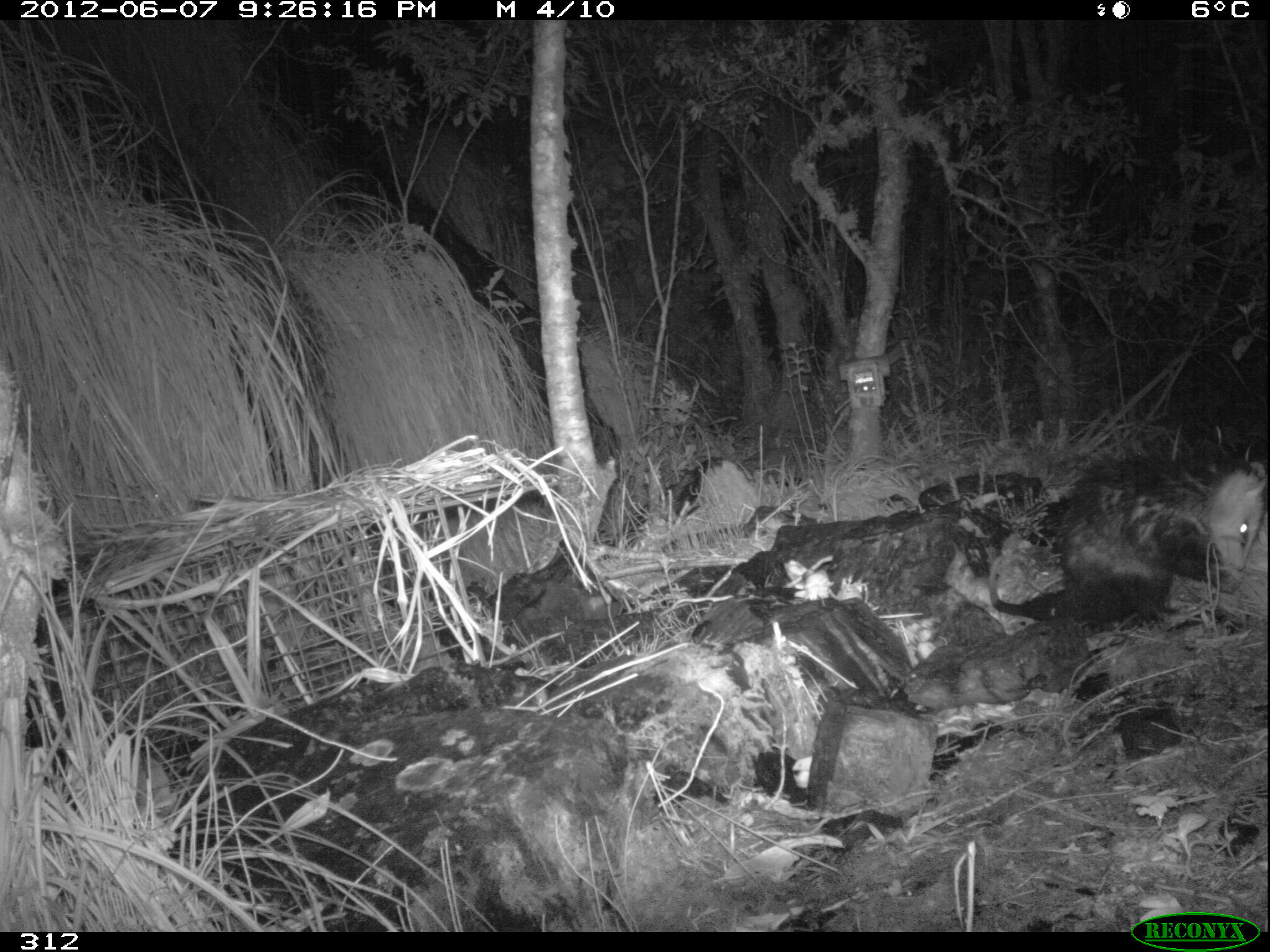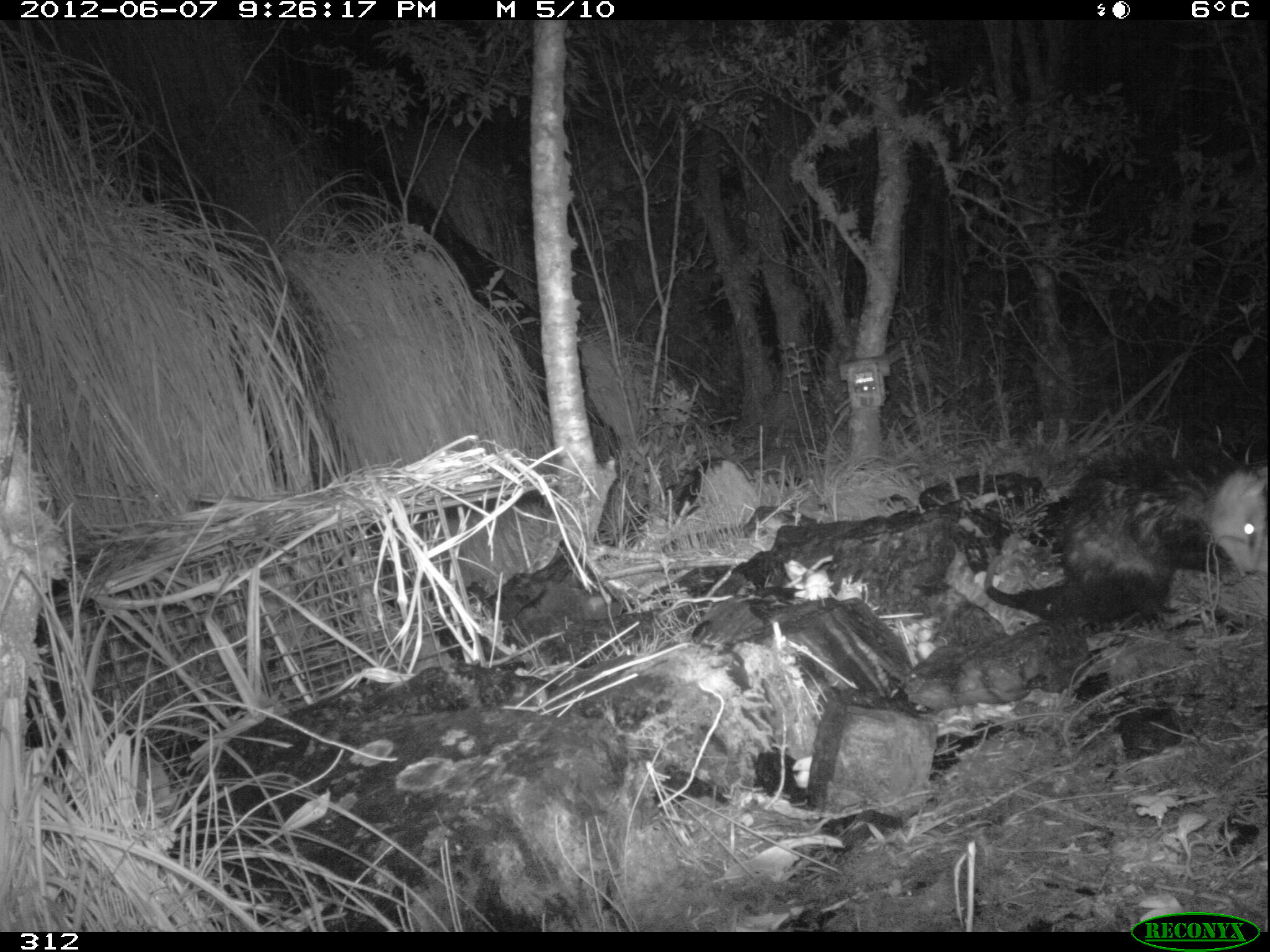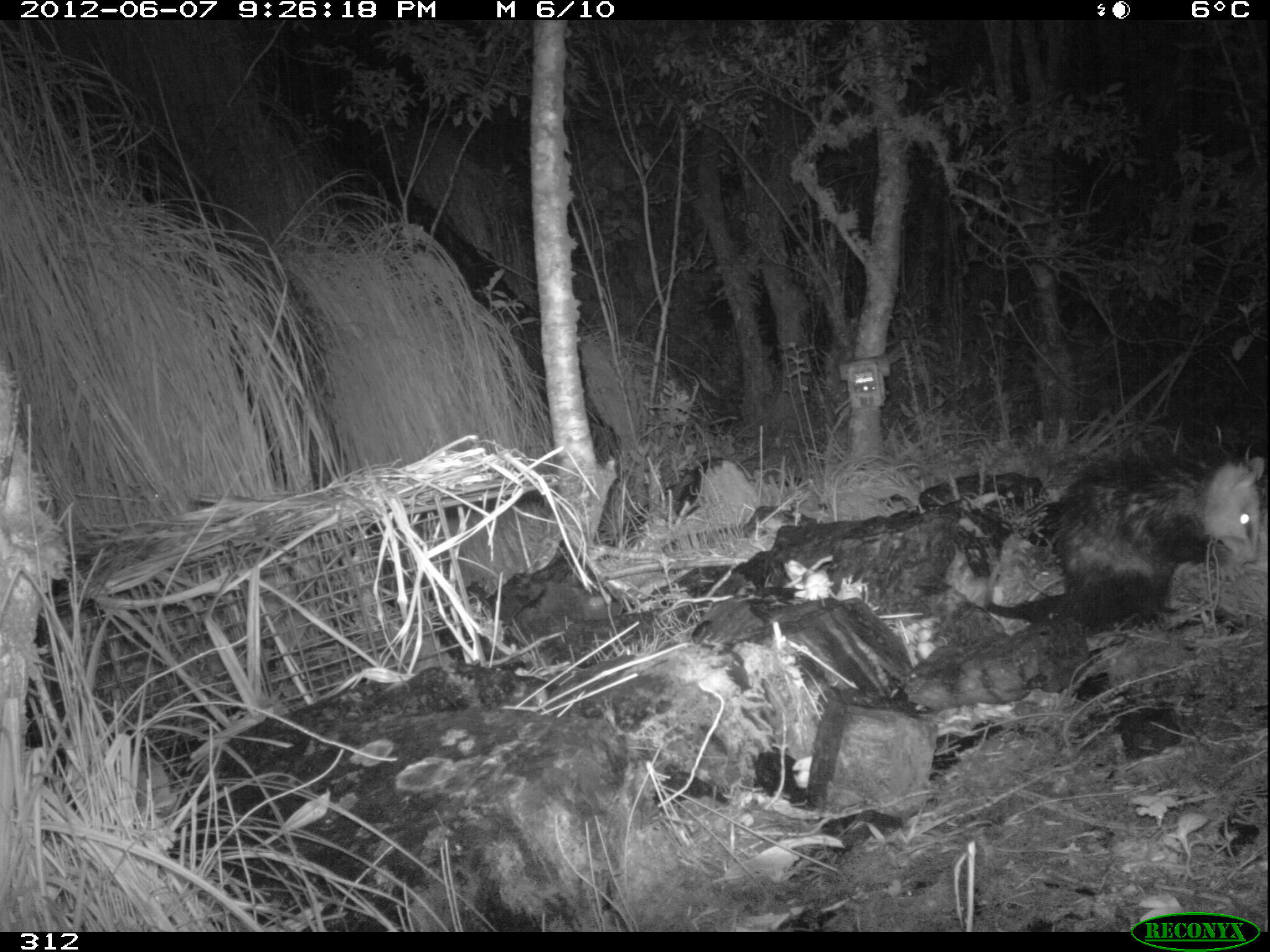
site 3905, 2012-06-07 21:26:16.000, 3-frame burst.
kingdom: Animalia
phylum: Chordata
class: Mammalia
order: Didelphimorphia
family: Didelphidae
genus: Didelphis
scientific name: Didelphis pernigra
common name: andean white-eared opossum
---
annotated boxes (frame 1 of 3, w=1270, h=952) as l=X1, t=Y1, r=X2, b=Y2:
didelphis pernigra: l=986, t=453, r=1270, b=630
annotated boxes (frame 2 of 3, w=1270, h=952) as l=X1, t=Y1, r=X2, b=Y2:
didelphis pernigra: l=981, t=446, r=1269, b=626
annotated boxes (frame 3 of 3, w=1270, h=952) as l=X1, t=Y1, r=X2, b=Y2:
didelphis pernigra: l=981, t=454, r=1266, b=626